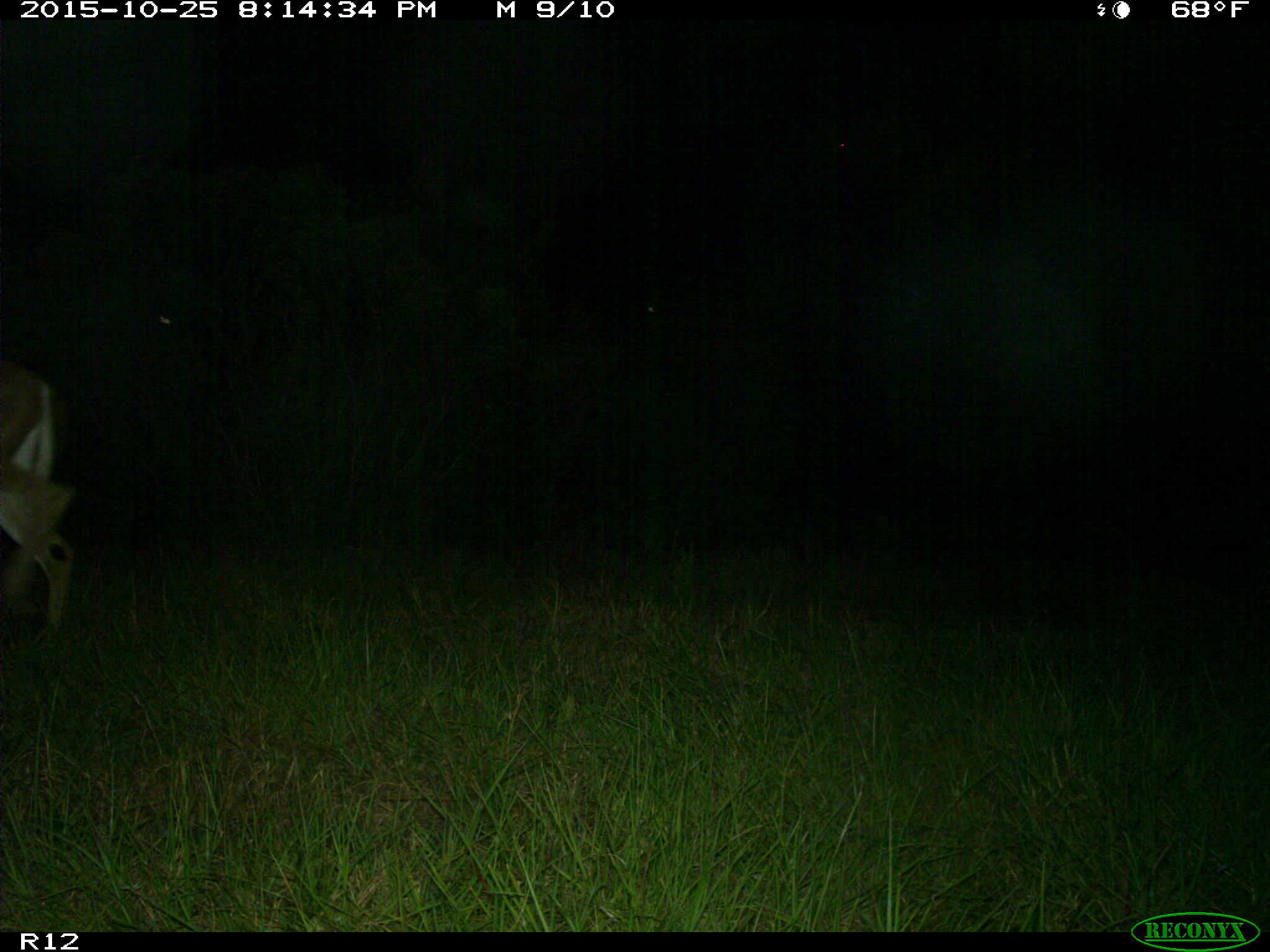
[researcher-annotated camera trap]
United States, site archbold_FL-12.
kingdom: Animalia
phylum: Chordata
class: Mammalia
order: Artiodactyla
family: Cervidae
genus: Odocoileus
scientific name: Odocoileus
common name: deer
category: unidentified deer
Unidentified deer (deer) (Odocoileus).